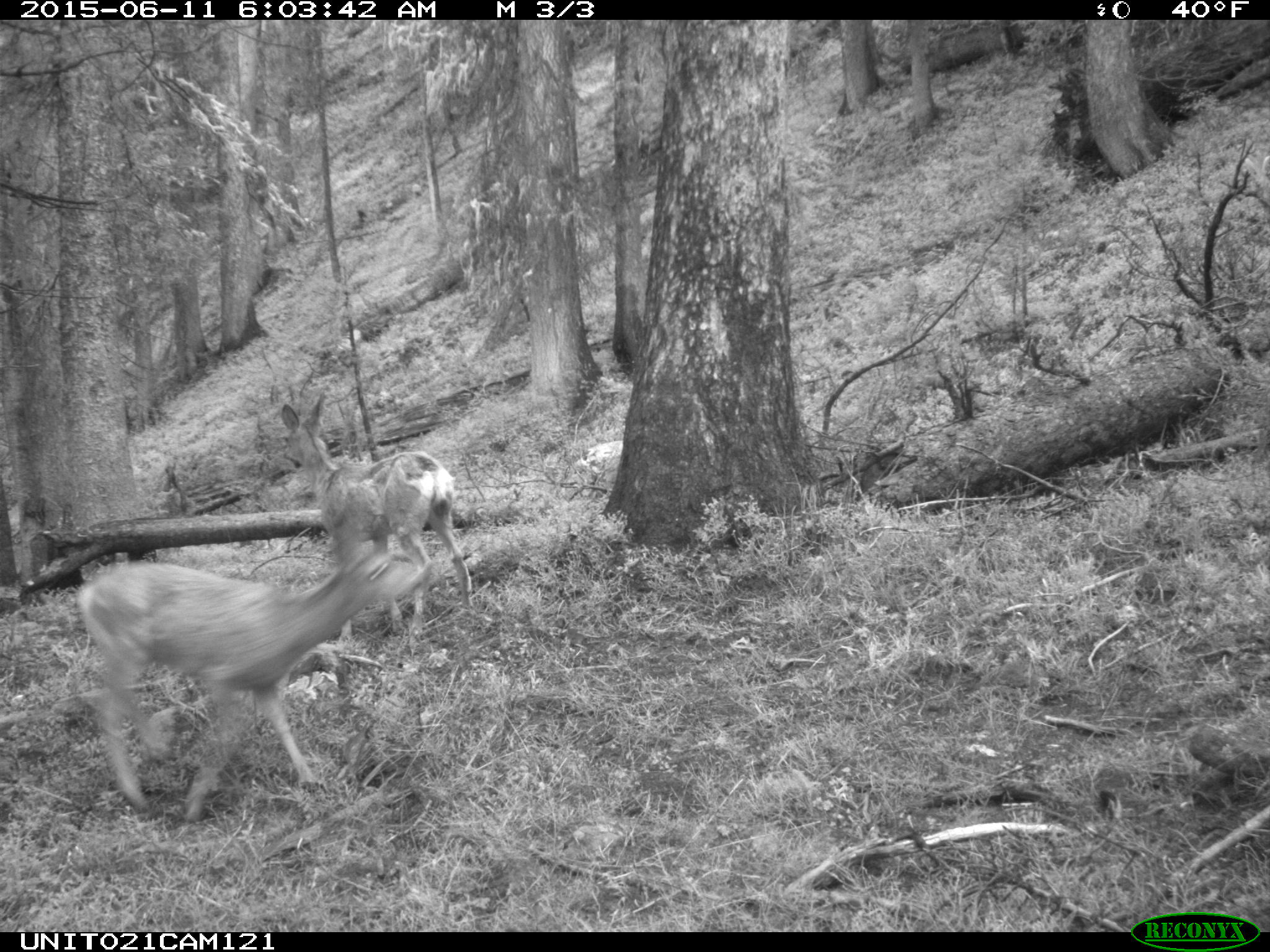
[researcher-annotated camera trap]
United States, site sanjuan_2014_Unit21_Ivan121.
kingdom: Animalia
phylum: Chordata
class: Mammalia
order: Artiodactyla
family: Cervidae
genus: Odocoileus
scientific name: Odocoileus hemionus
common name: mule deer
Odocoileus hemionus (mule deer).